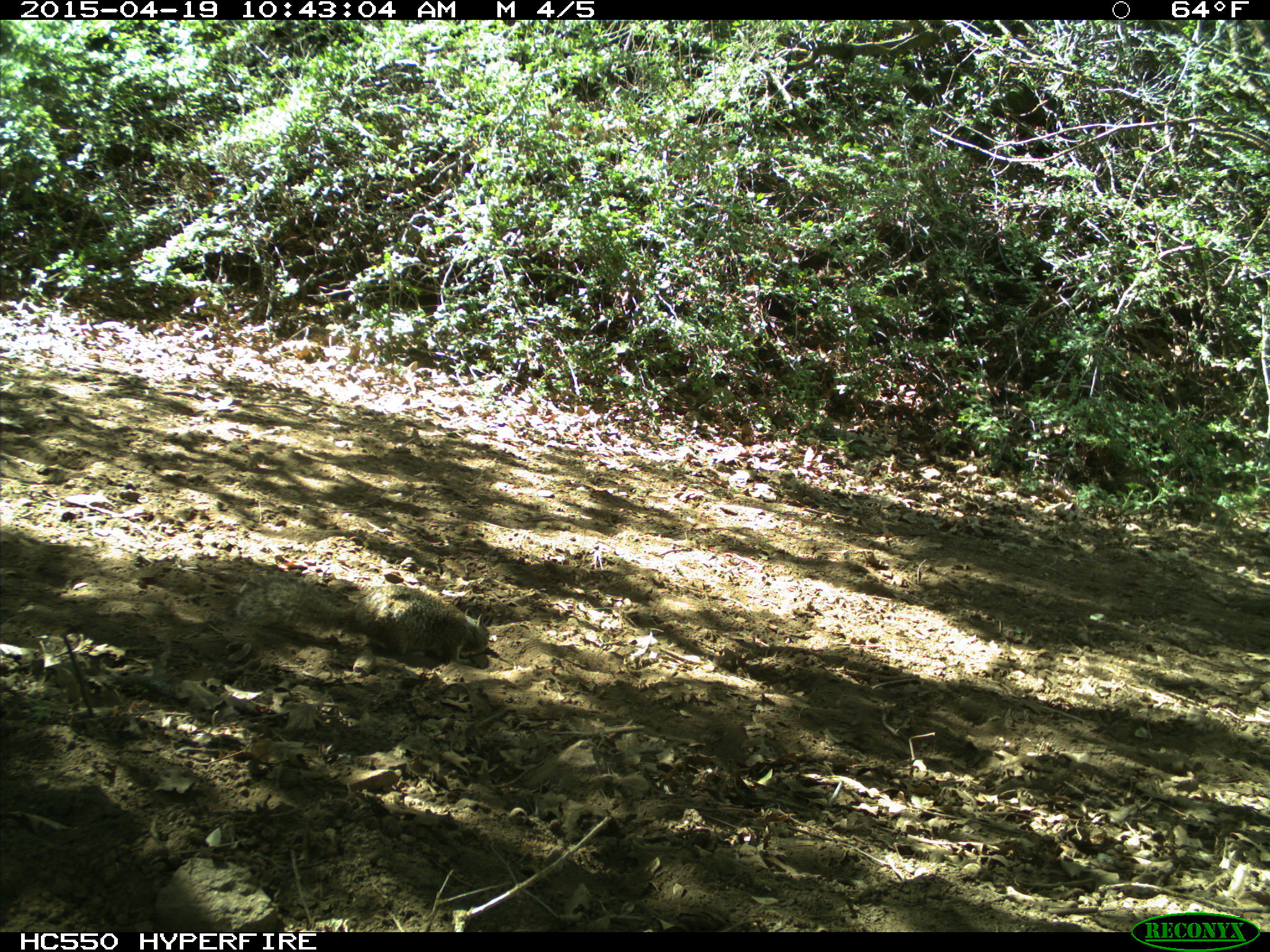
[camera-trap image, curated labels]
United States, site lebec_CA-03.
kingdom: Animalia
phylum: Chordata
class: Mammalia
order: Rodentia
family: Sciuridae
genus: Otospermophilus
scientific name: Otospermophilus beecheyi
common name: california ground squirrel